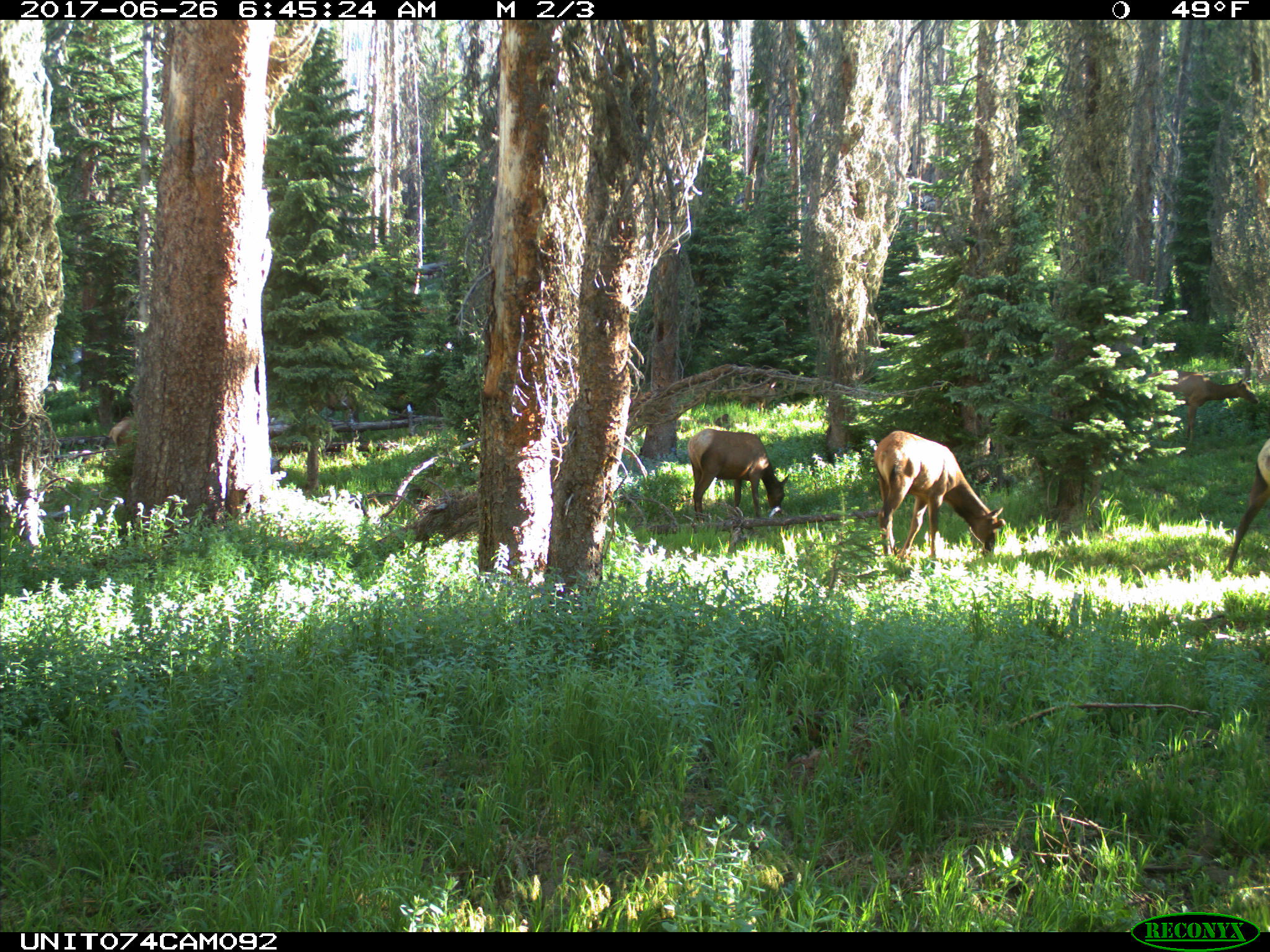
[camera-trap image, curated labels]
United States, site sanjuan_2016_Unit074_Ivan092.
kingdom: Animalia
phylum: Chordata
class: Mammalia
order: Artiodactyla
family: Cervidae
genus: Cervus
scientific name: Cervus elaphus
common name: red deer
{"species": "Cervus elaphus (red deer)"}